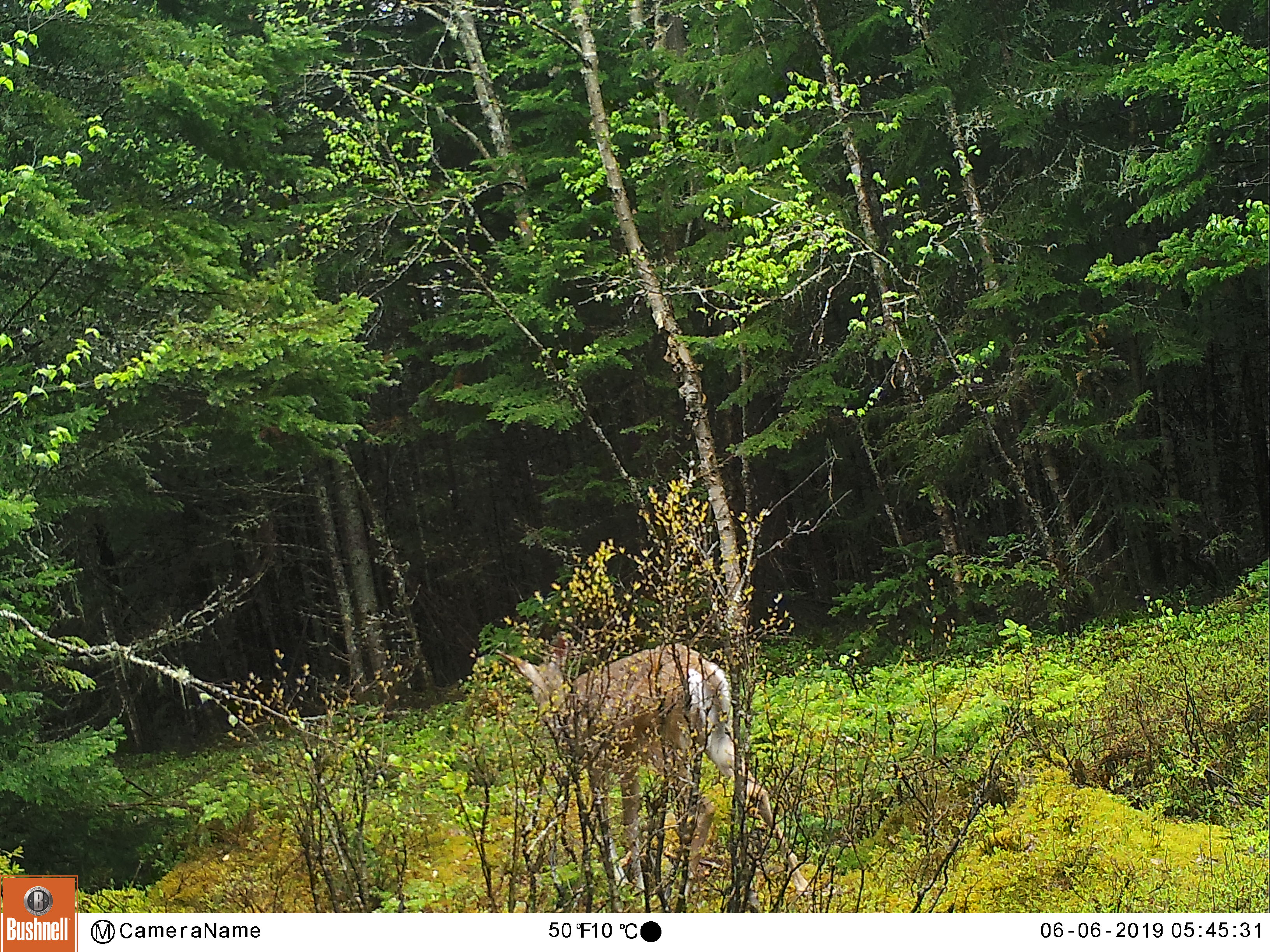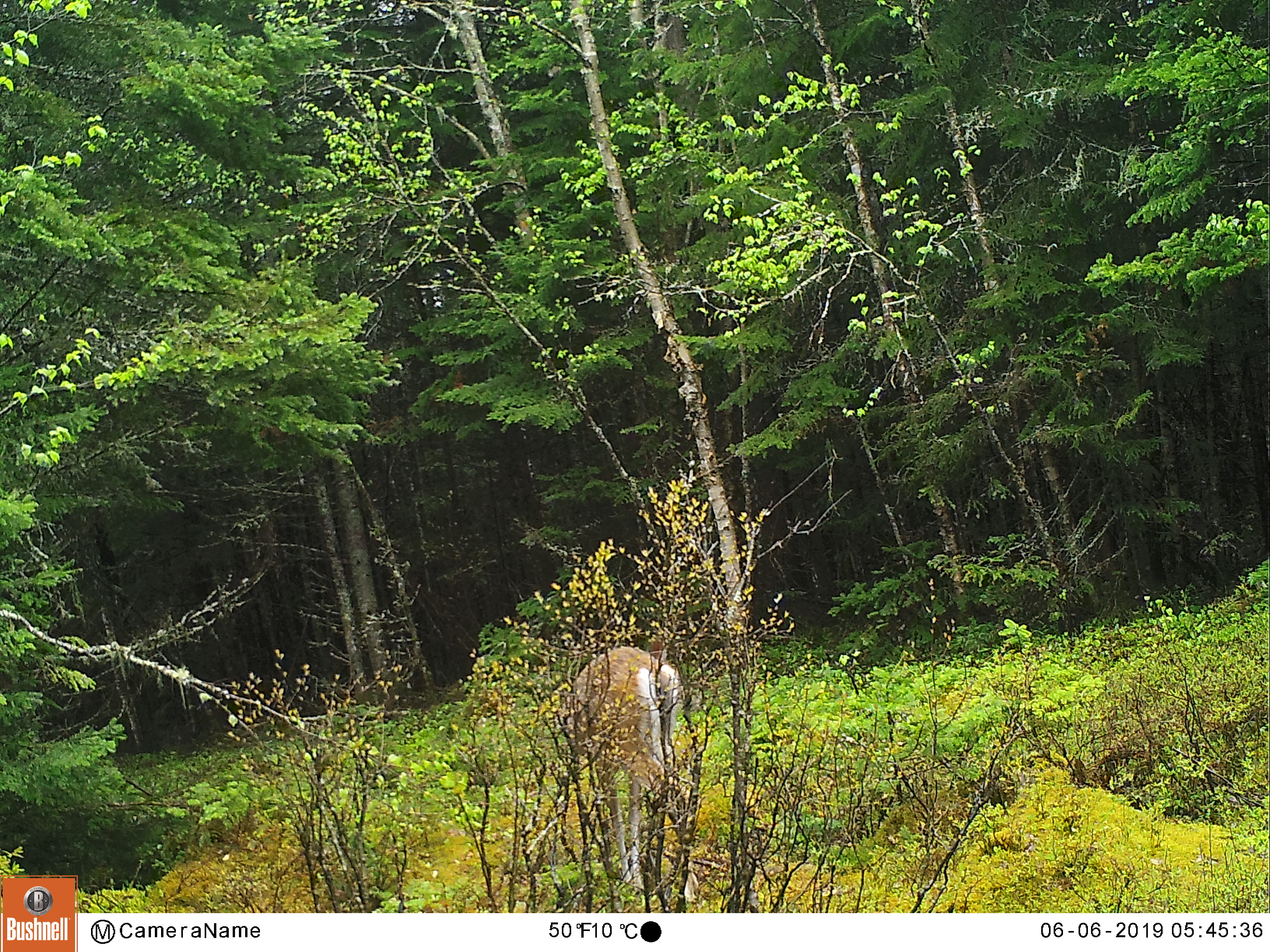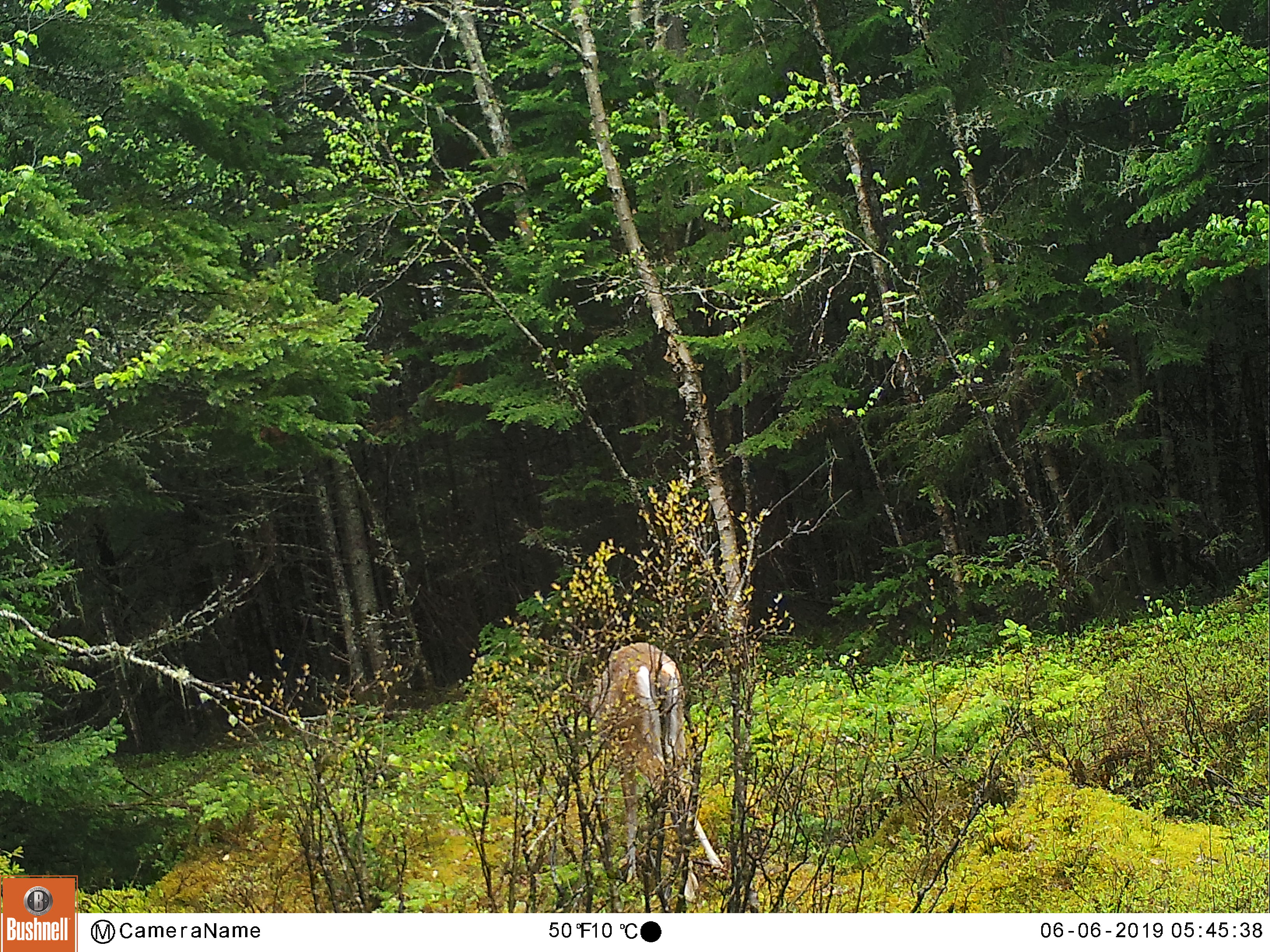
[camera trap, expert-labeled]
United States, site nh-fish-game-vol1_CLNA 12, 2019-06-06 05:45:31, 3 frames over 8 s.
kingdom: Animalia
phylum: Chordata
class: Mammalia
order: Artiodactyla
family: Cervidae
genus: Odocoileus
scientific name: Odocoileus virginianus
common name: white-tailed deer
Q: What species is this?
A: White-tailed deer (Odocoileus virginianus).